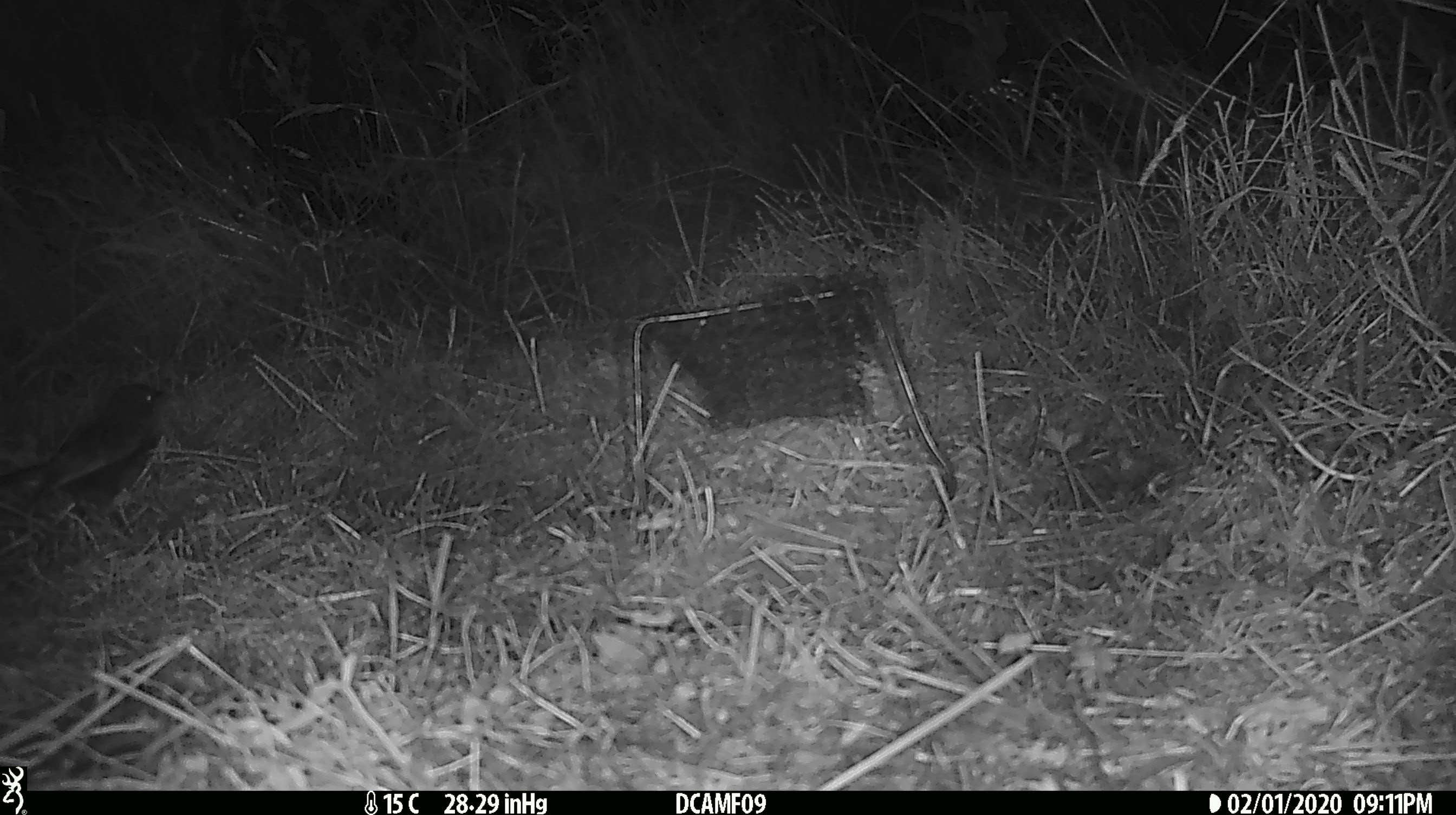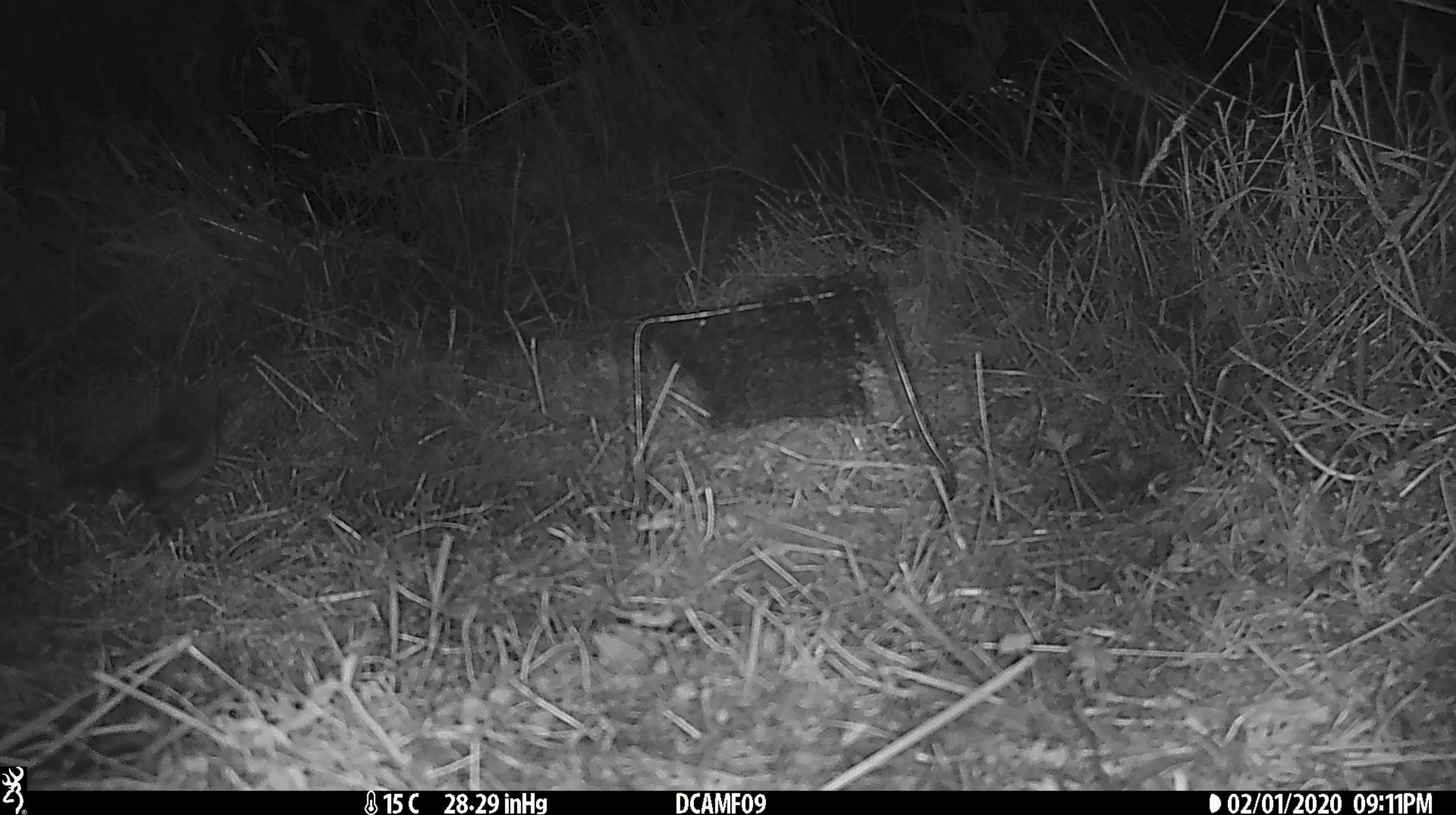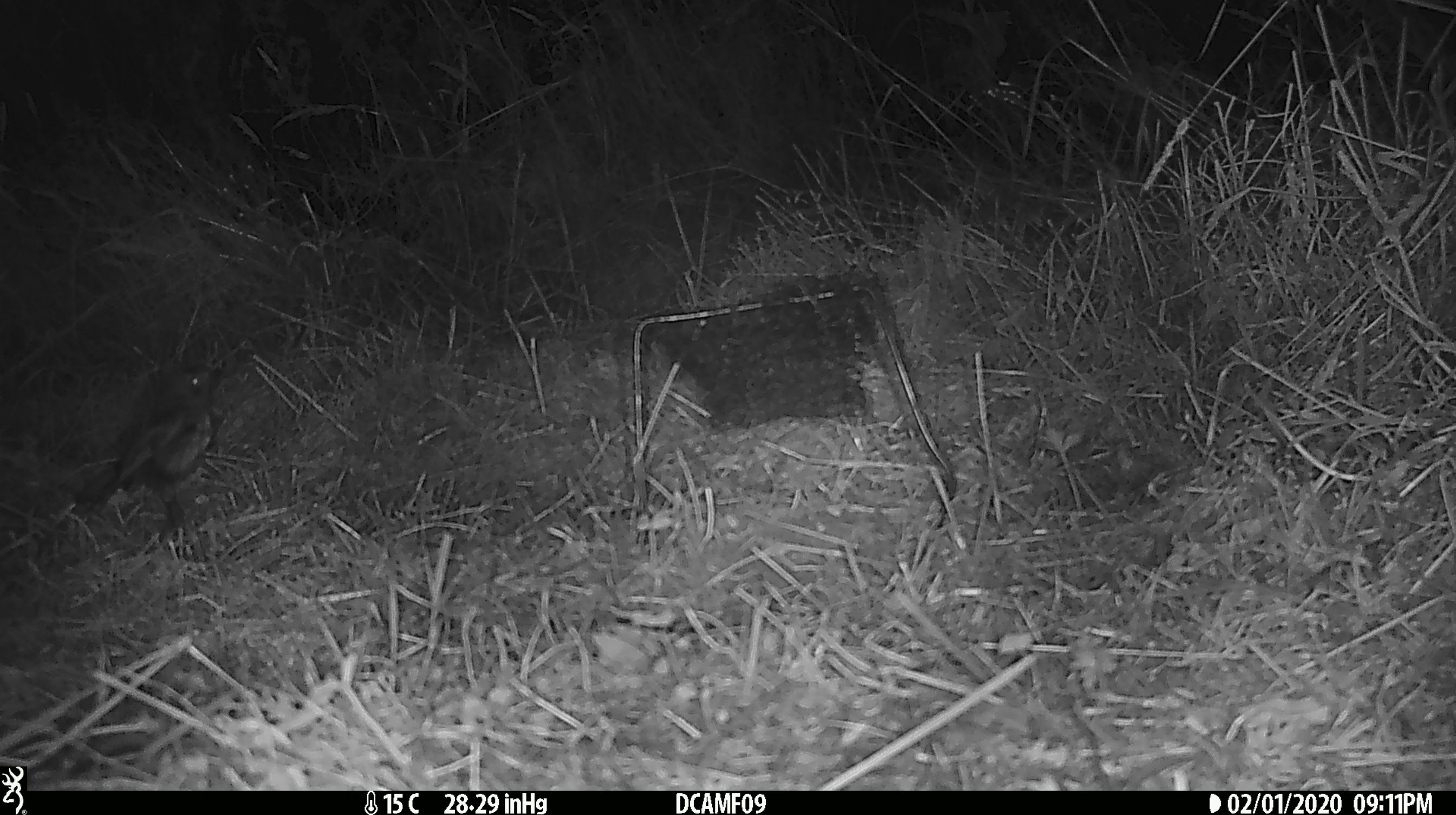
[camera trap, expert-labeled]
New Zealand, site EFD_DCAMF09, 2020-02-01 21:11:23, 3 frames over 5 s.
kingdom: Animalia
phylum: Chordata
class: Aves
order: Passeriformes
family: Petroicidae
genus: Petroica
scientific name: Petroica australis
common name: new zealand robin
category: robin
Robin (new zealand robin) (Petroica australis).